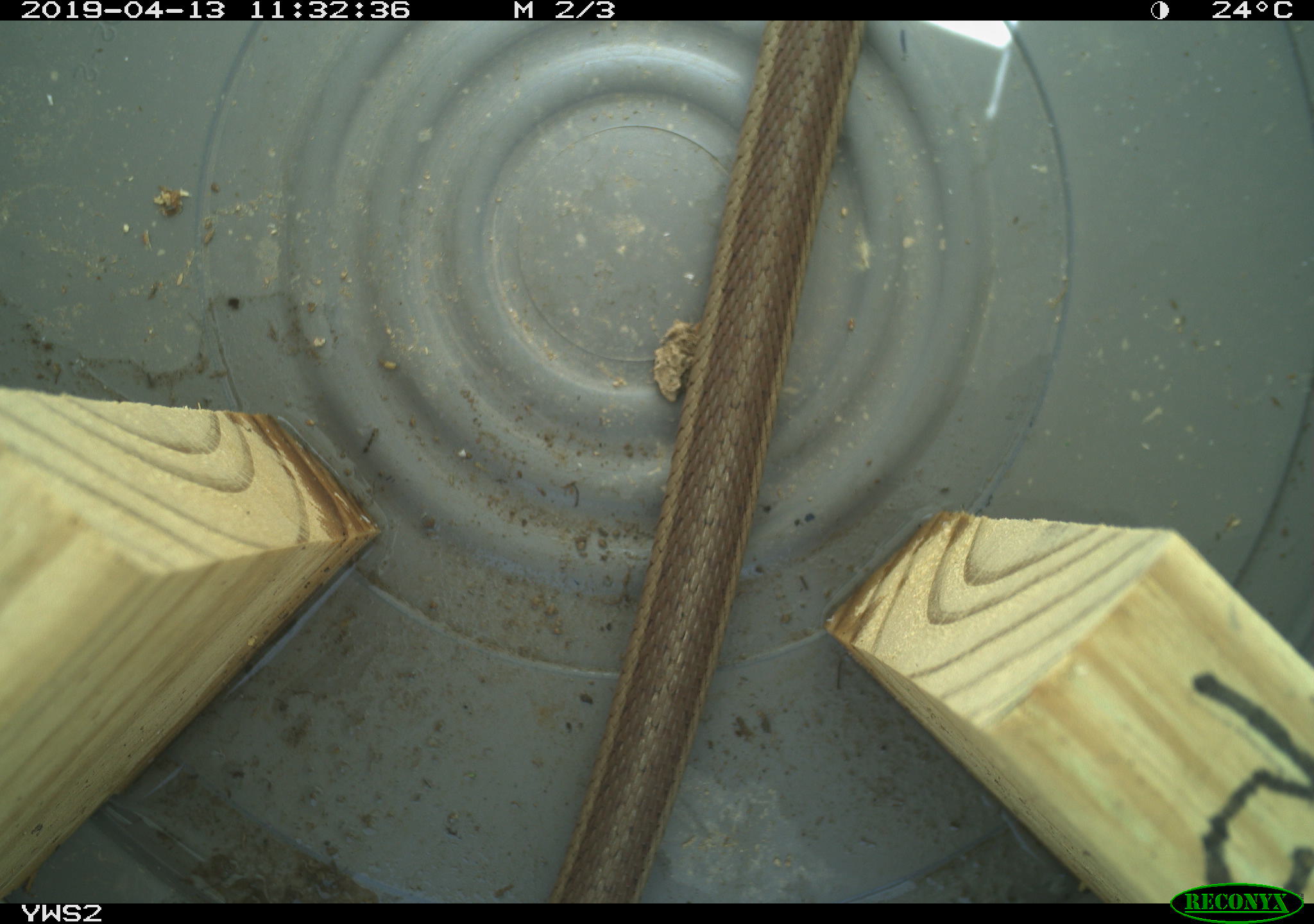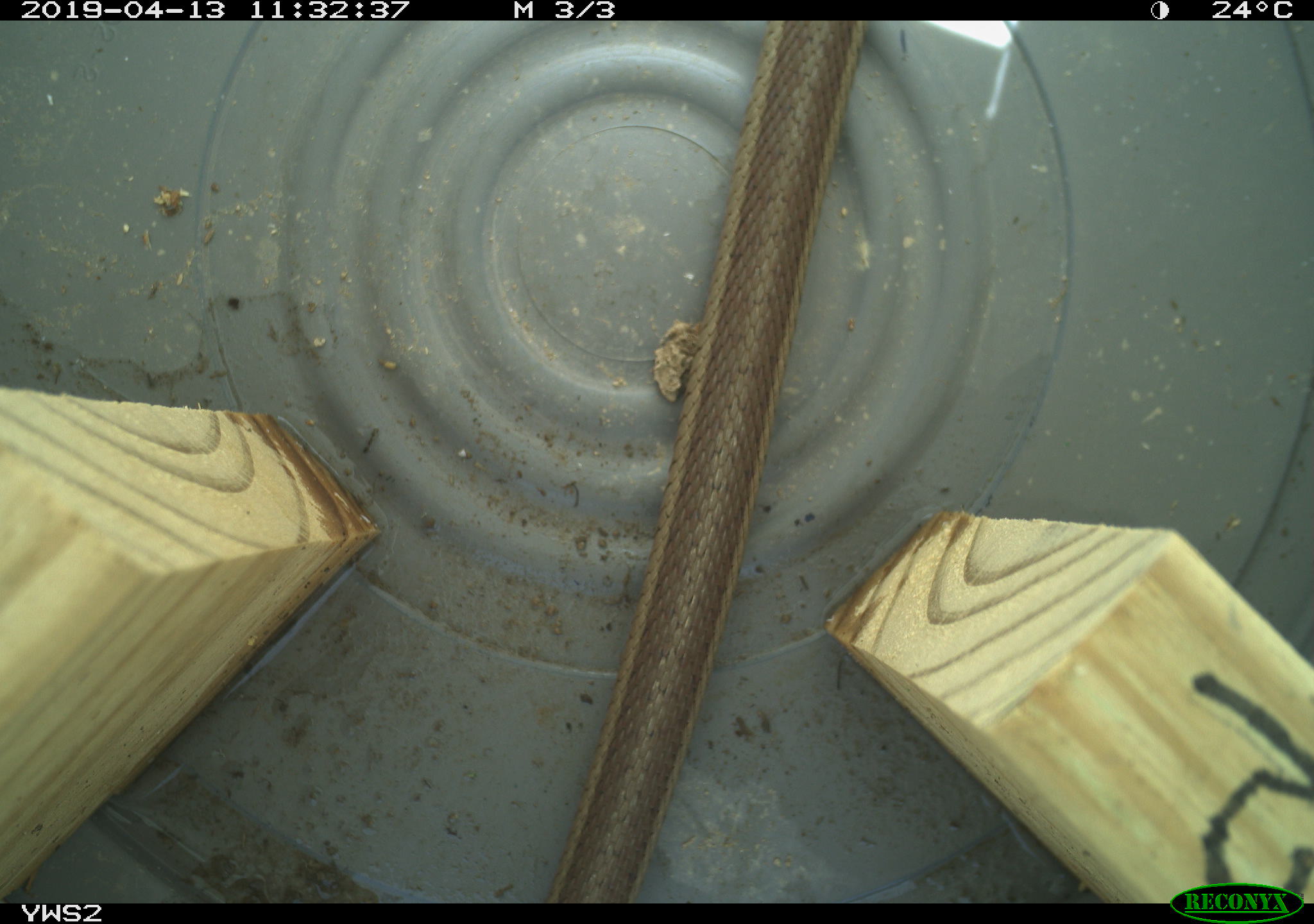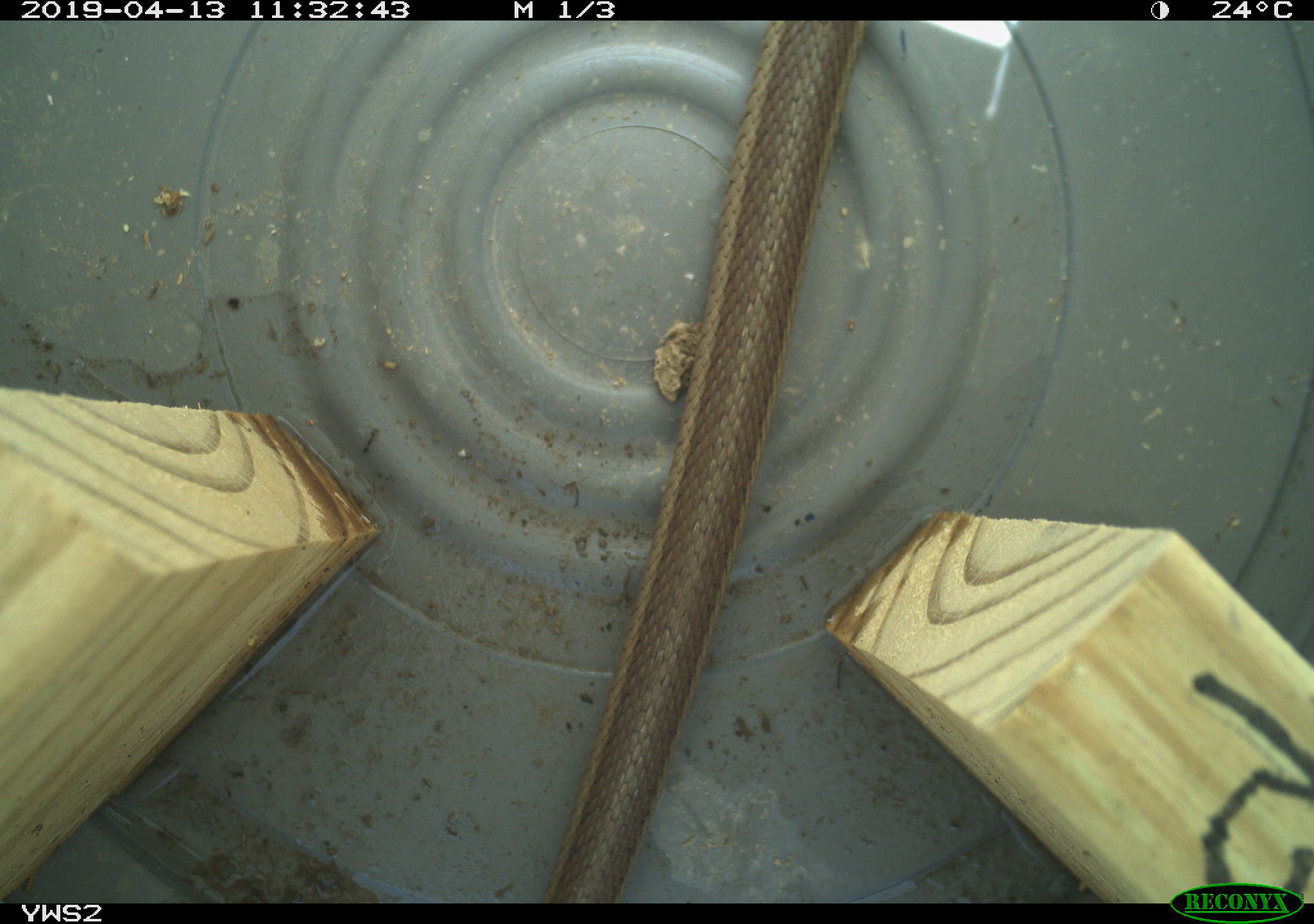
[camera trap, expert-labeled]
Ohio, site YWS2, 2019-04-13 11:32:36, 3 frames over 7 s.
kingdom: Animalia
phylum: Chordata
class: Reptilia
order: Squamata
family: Colubridae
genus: Thamnophis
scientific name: Thamnophis sirtalis sirtalis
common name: eastern gartersnake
Eastern gartersnake (Thamnophis sirtalis sirtalis).